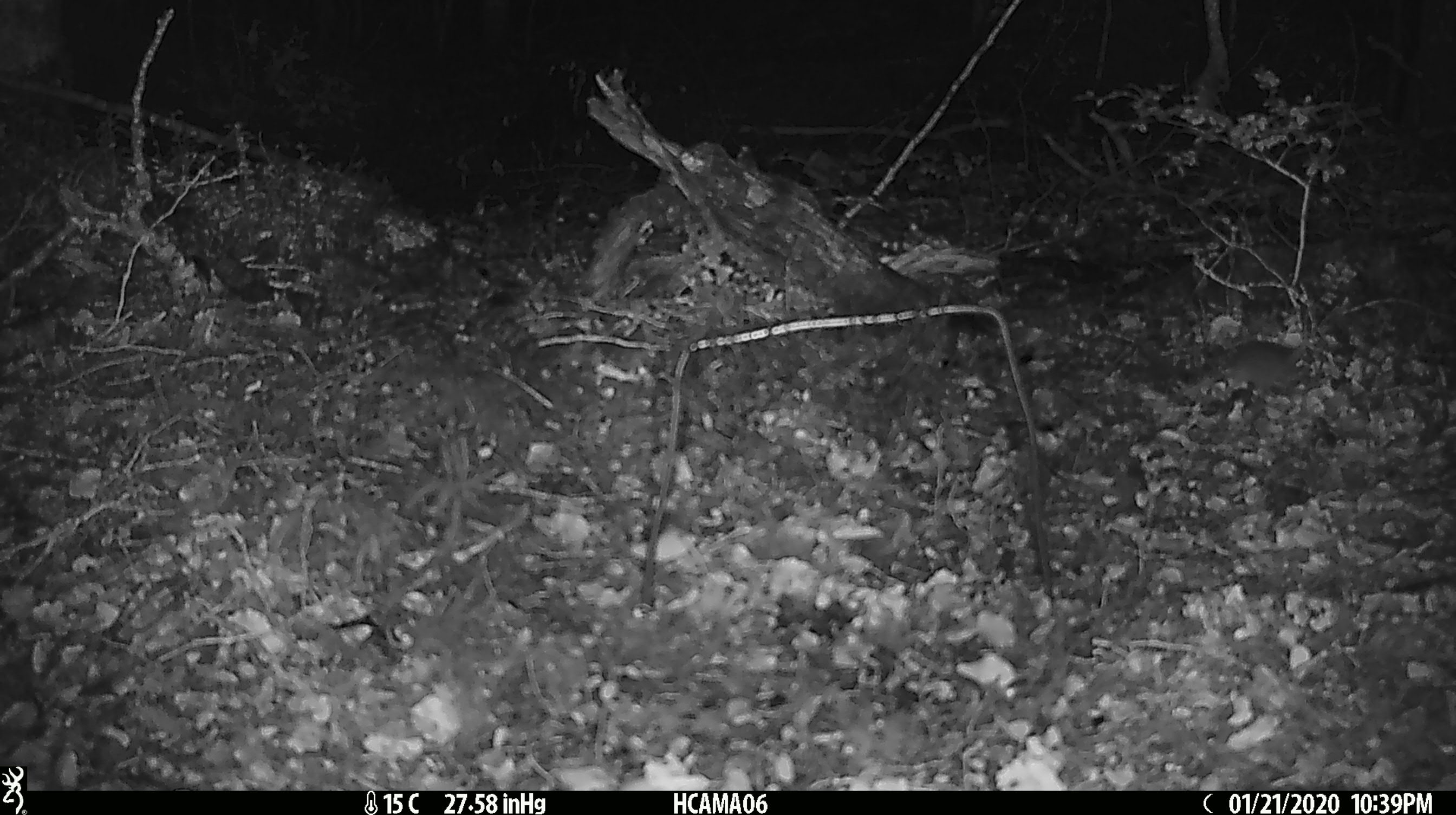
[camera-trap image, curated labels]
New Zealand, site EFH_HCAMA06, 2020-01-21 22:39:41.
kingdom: Animalia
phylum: Chordata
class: Mammalia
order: Rodentia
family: Muridae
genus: Mus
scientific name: Mus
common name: mouse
Mouse (Mus).